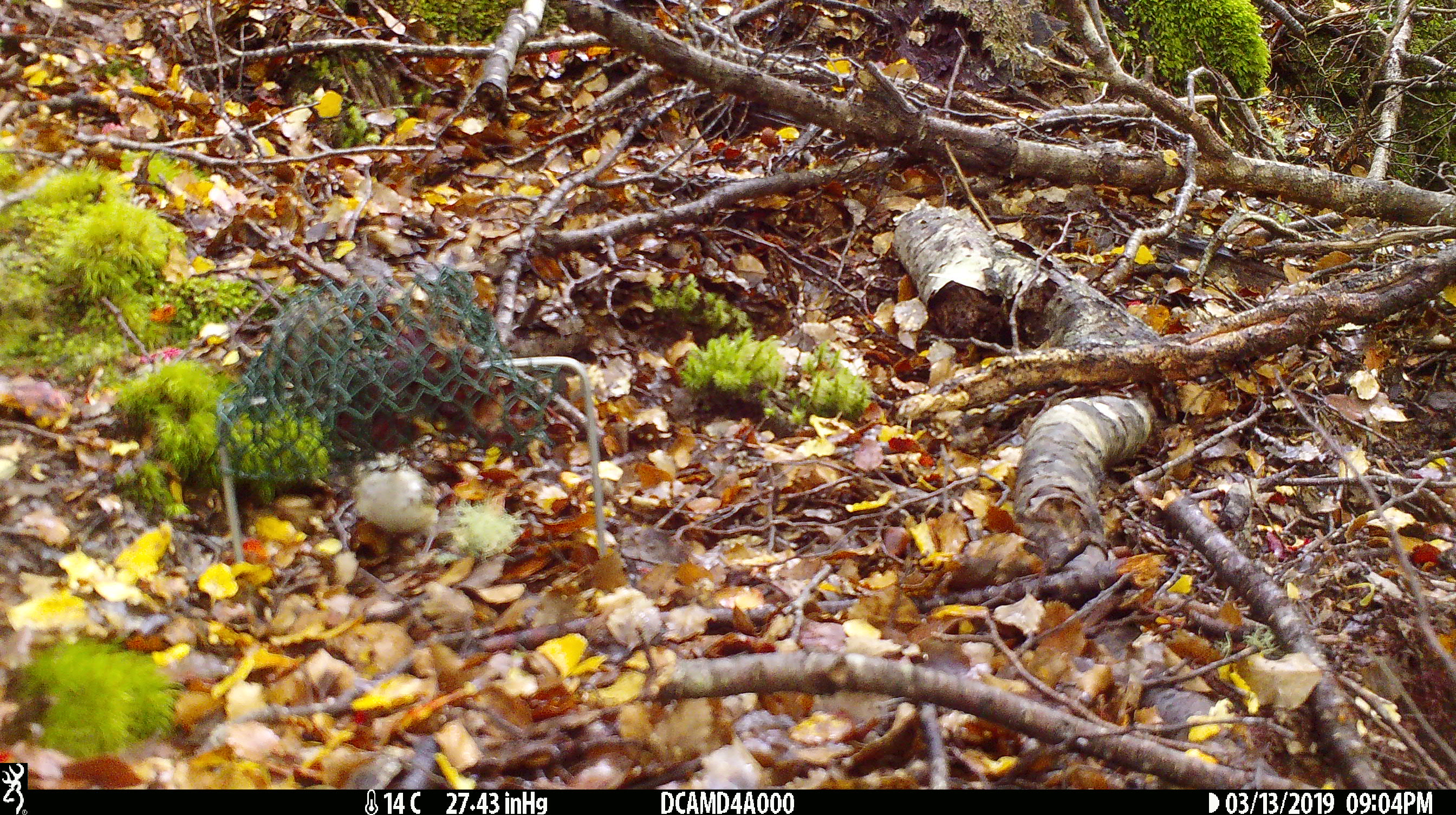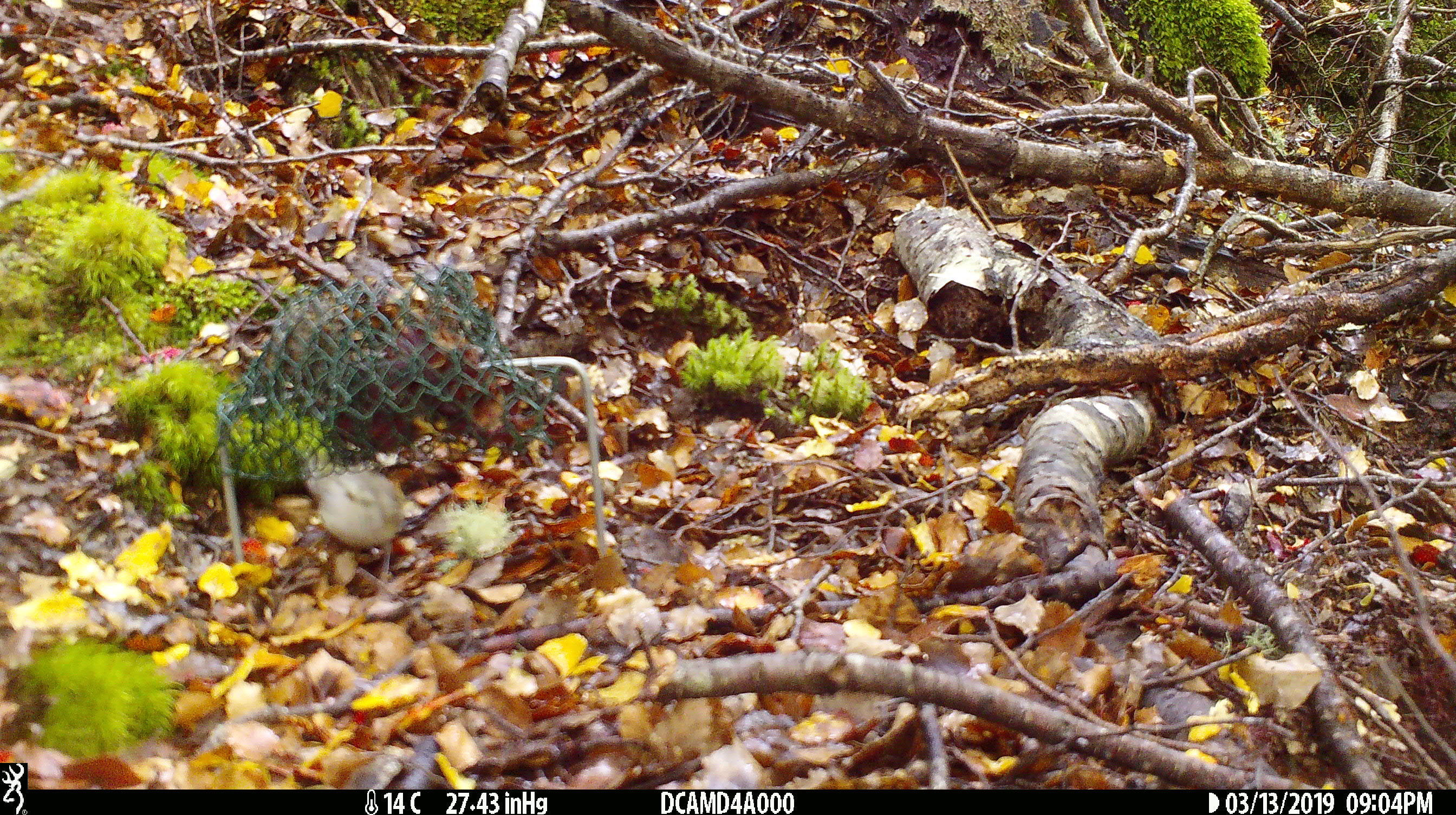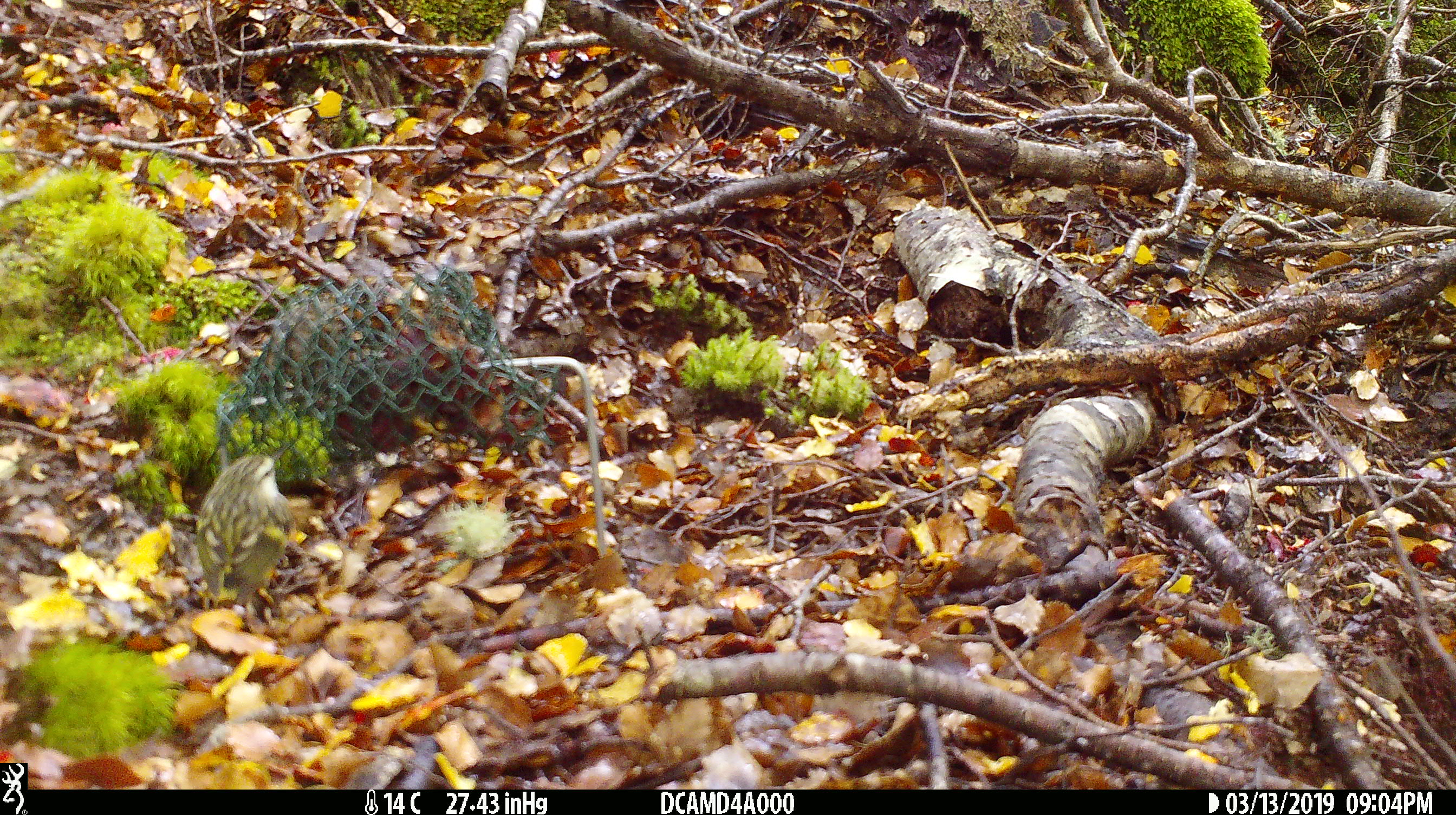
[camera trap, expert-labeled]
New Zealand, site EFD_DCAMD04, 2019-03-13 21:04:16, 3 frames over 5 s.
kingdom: Animalia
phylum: Chordata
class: Aves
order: Passeriformes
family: Acanthisittidae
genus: Acanthisitta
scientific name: Acanthisitta chloris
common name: rifleman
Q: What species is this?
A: Rifleman (Acanthisitta chloris).